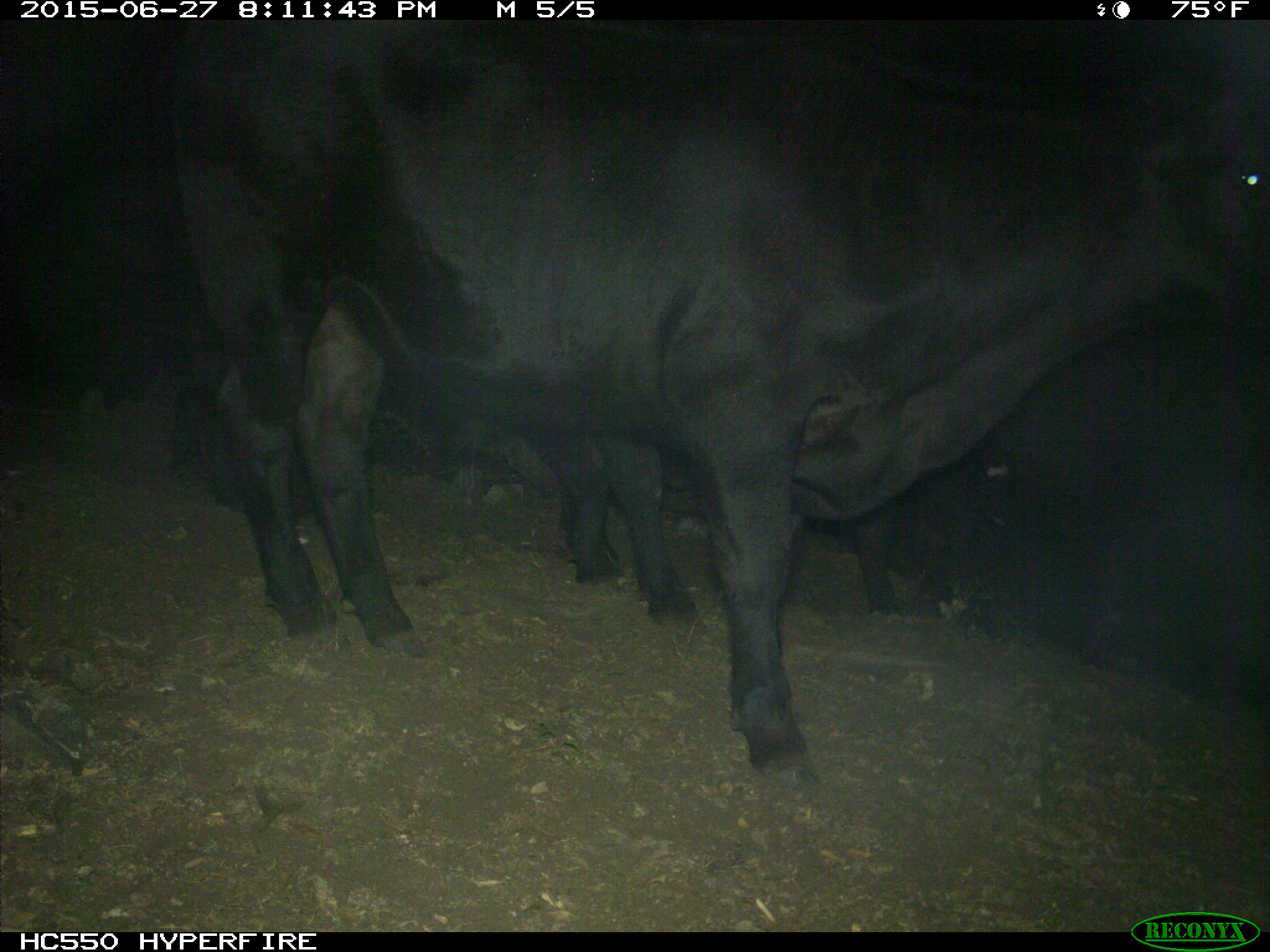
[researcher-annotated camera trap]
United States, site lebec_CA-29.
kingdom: Animalia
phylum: Chordata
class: Mammalia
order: Artiodactyla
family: Bovidae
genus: Bos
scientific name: Bos taurus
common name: domestic cow